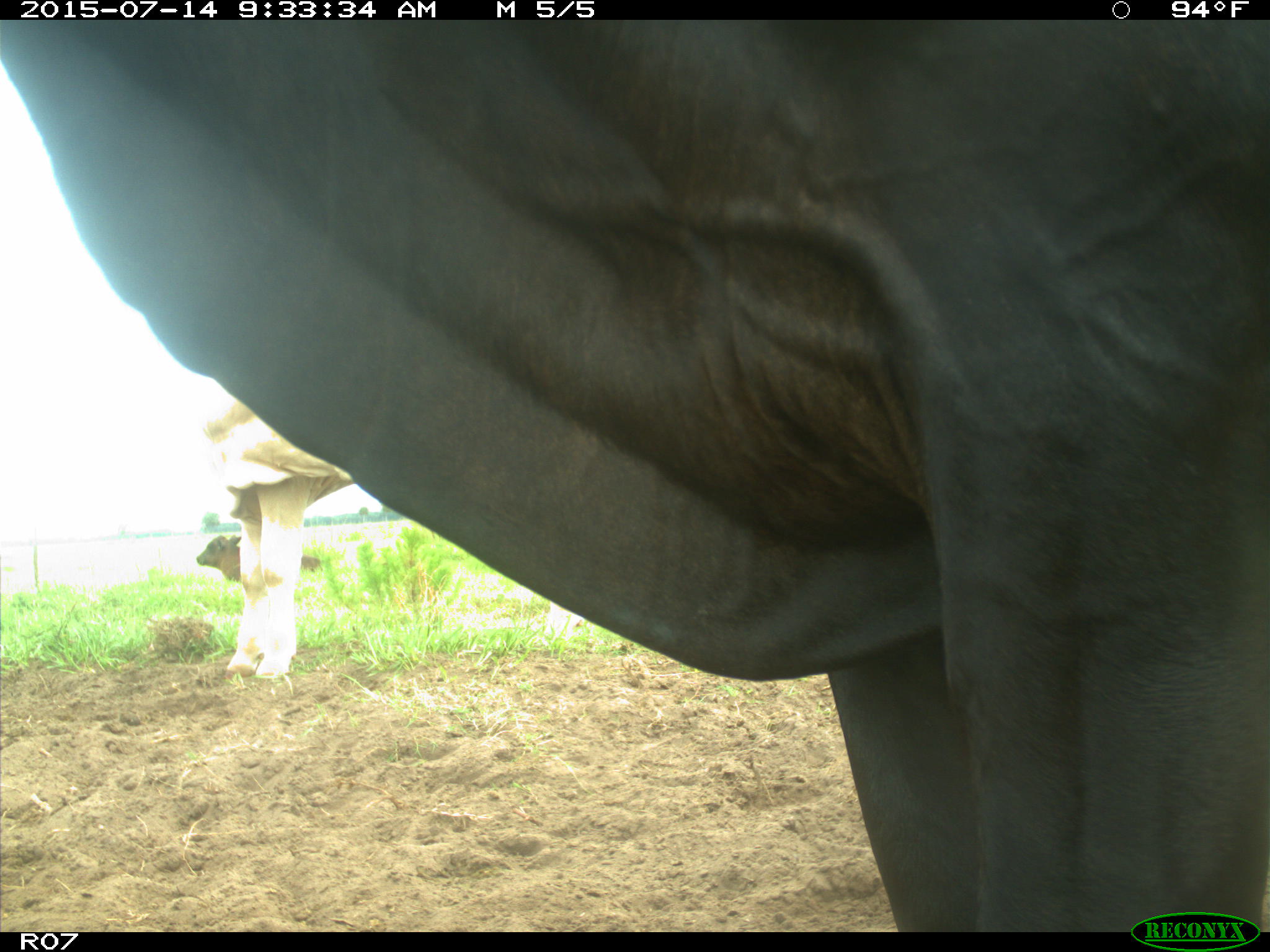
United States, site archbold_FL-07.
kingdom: Animalia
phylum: Chordata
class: Mammalia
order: Artiodactyla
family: Bovidae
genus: Bos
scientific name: Bos taurus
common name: domestic cow